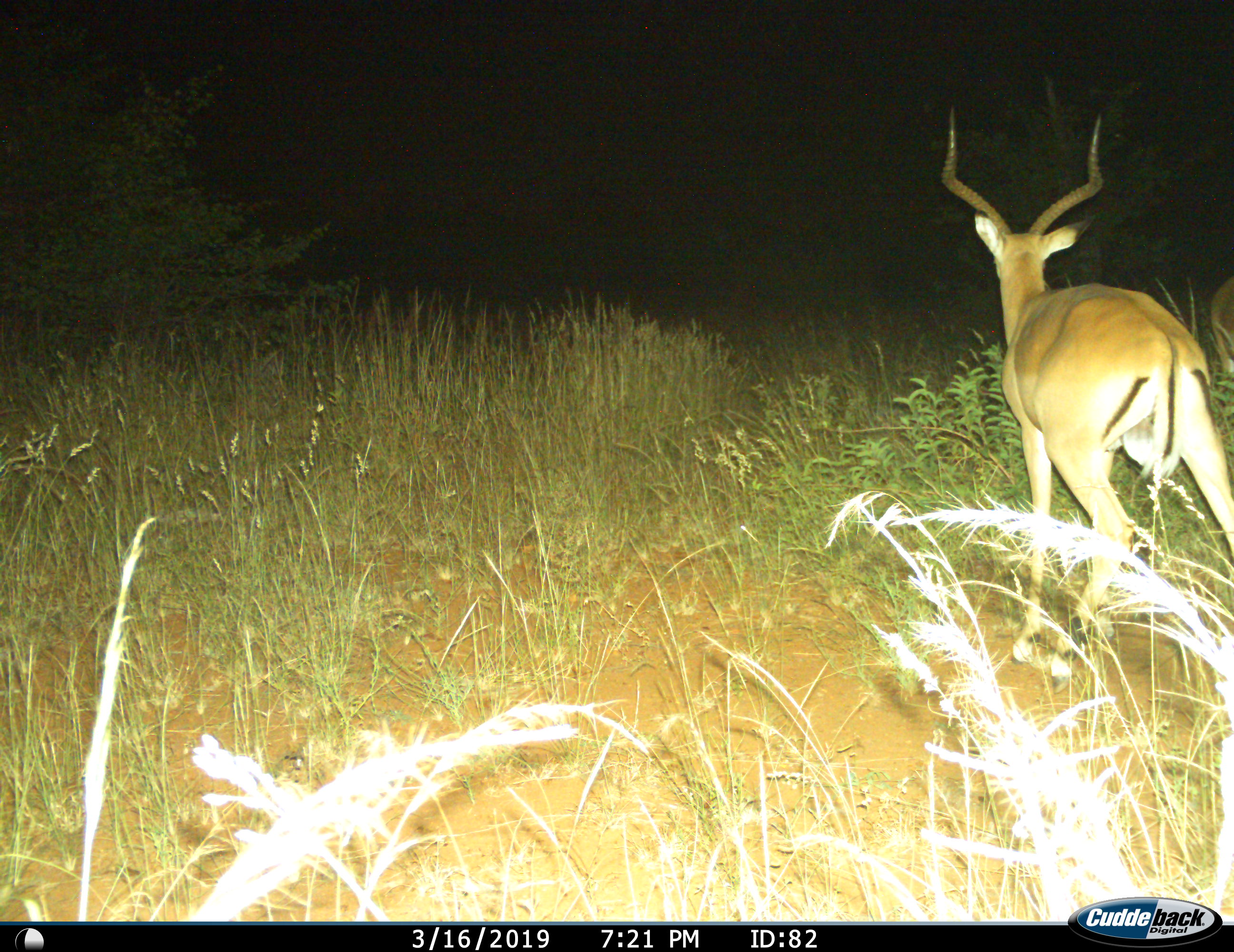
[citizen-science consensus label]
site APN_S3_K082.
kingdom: Animalia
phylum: Chordata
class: Mammalia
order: Artiodactyla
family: Bovidae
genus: Aepyceros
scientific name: Aepyceros melampus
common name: impala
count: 1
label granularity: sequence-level